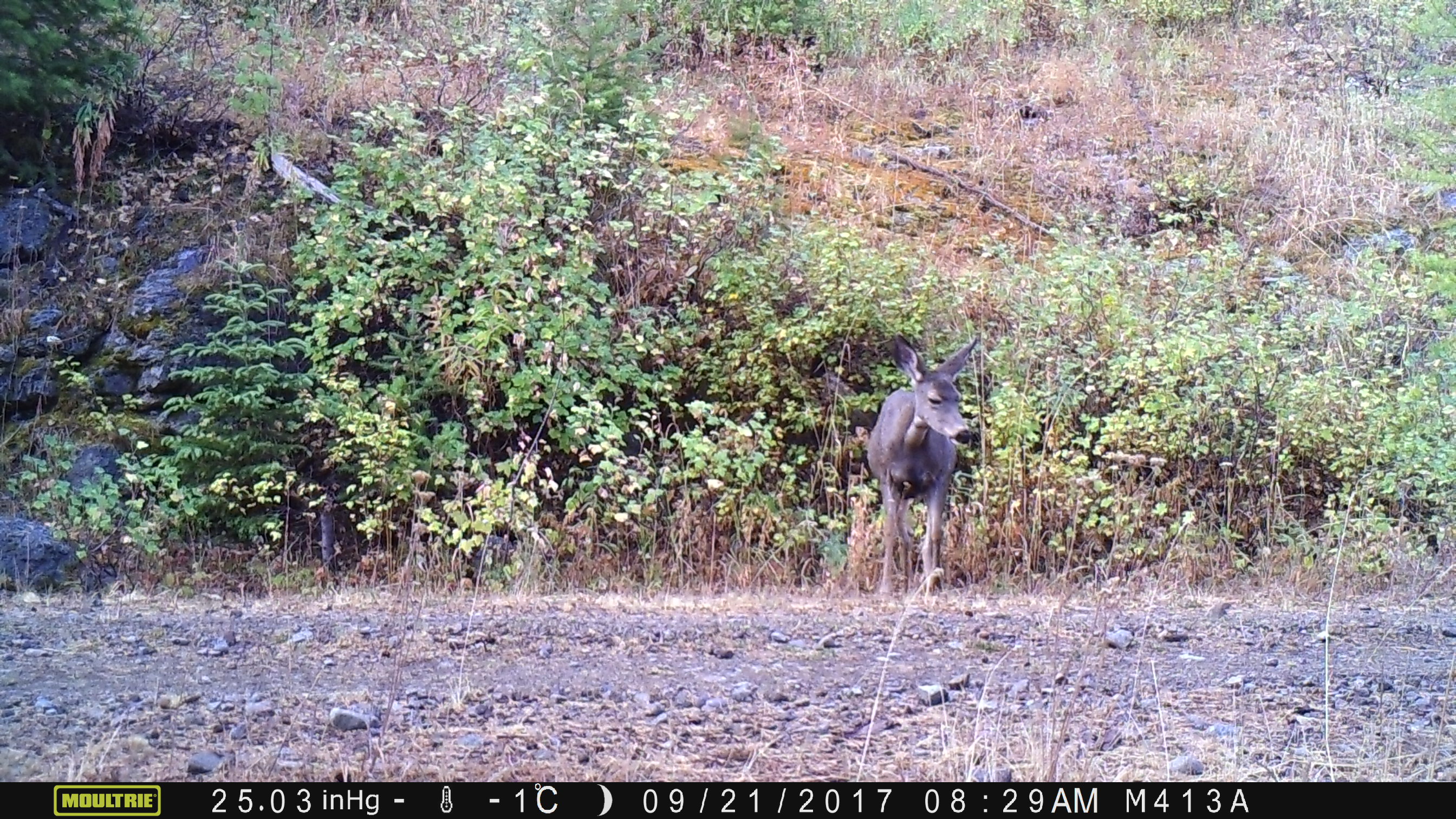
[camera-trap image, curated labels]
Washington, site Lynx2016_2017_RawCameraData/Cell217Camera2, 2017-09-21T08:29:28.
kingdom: Animalia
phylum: Chordata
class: Mammalia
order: Artiodactyla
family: Cervidae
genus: Odocoileus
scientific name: Odocoileus hemionus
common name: mule deer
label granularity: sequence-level